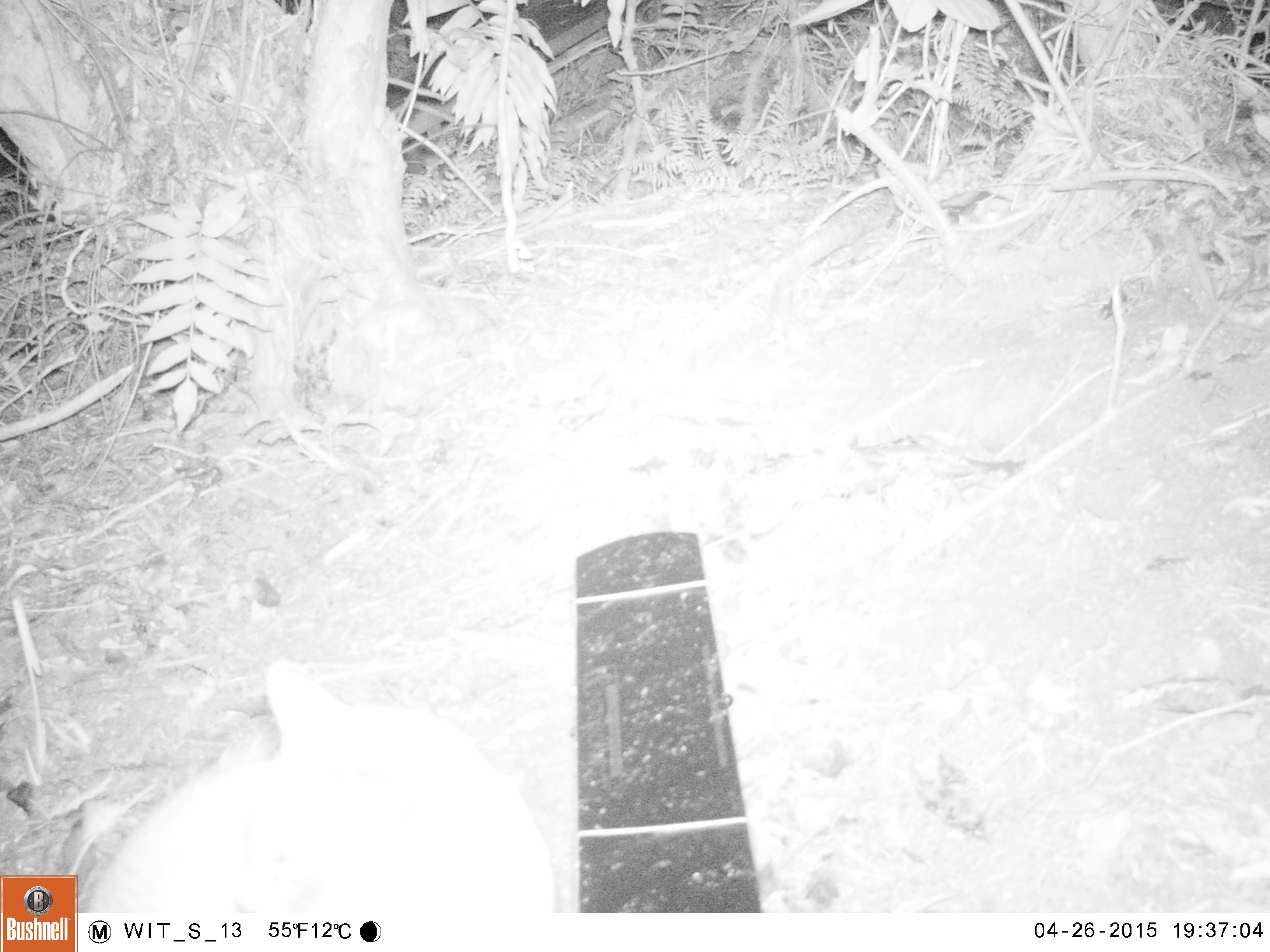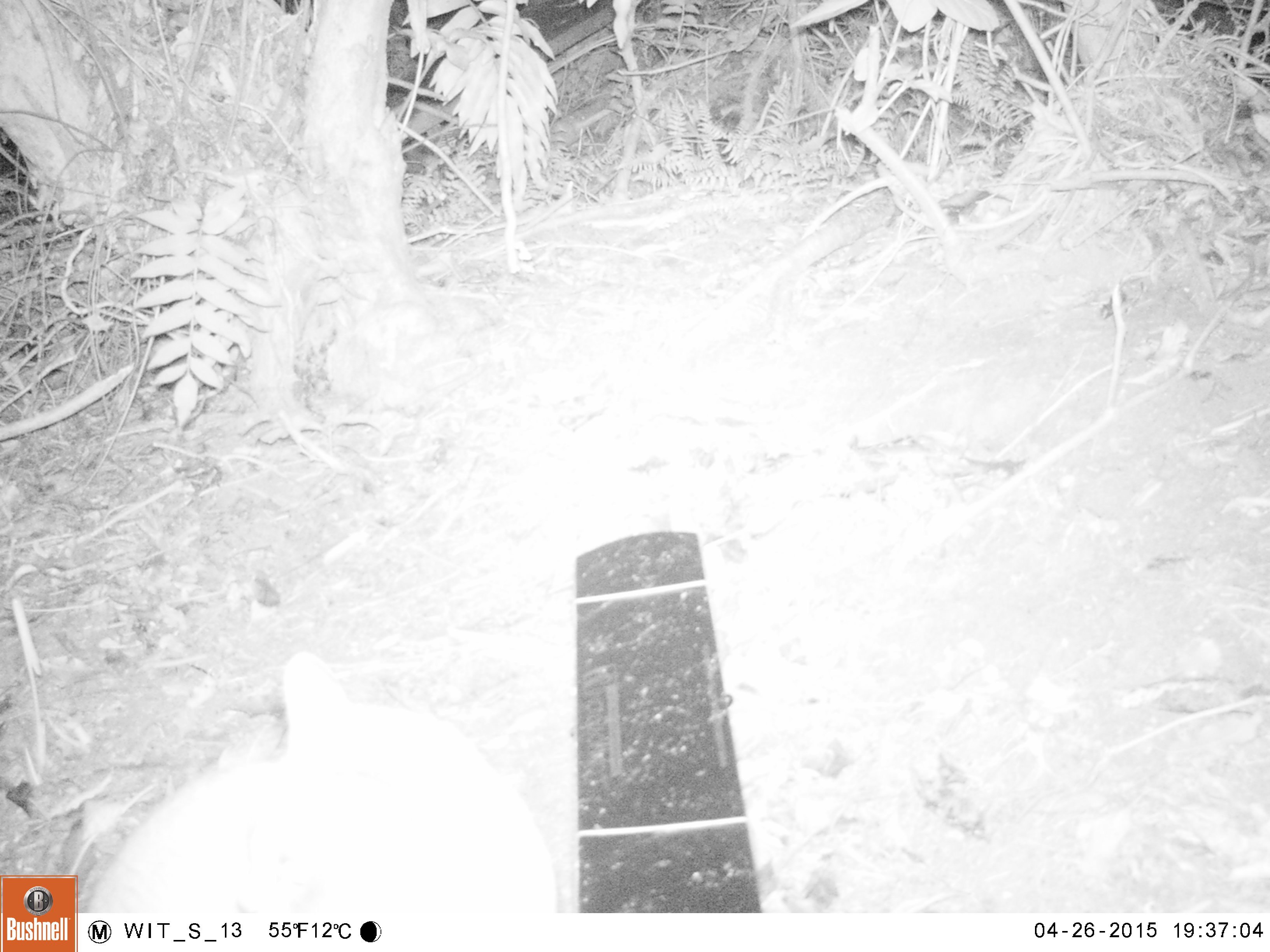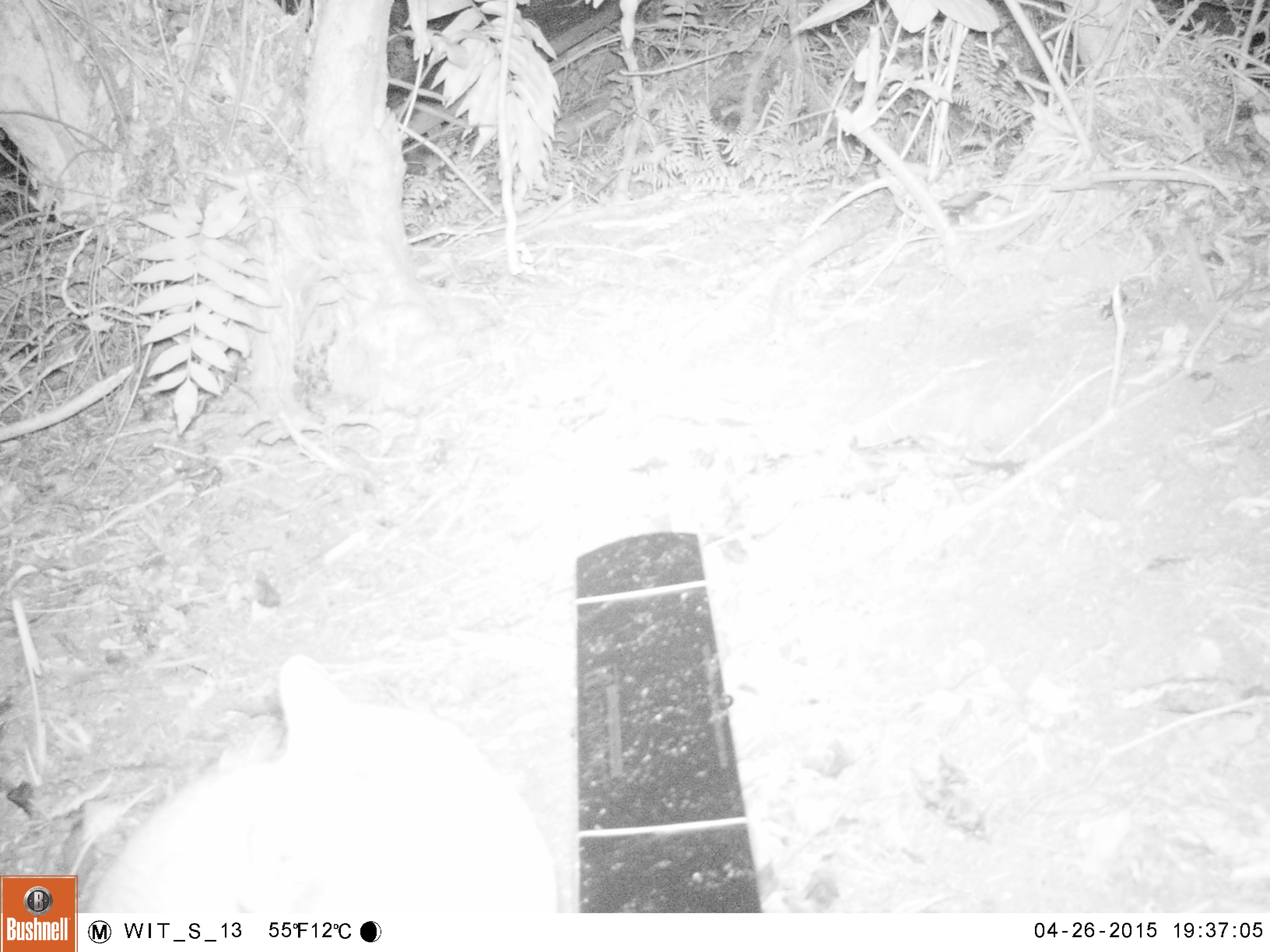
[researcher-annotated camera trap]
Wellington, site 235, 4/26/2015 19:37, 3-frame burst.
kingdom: Animalia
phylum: Chordata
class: Mammalia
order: Carnivora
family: Felidae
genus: Felis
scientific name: Felis catus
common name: cat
Cat (Felis catus).